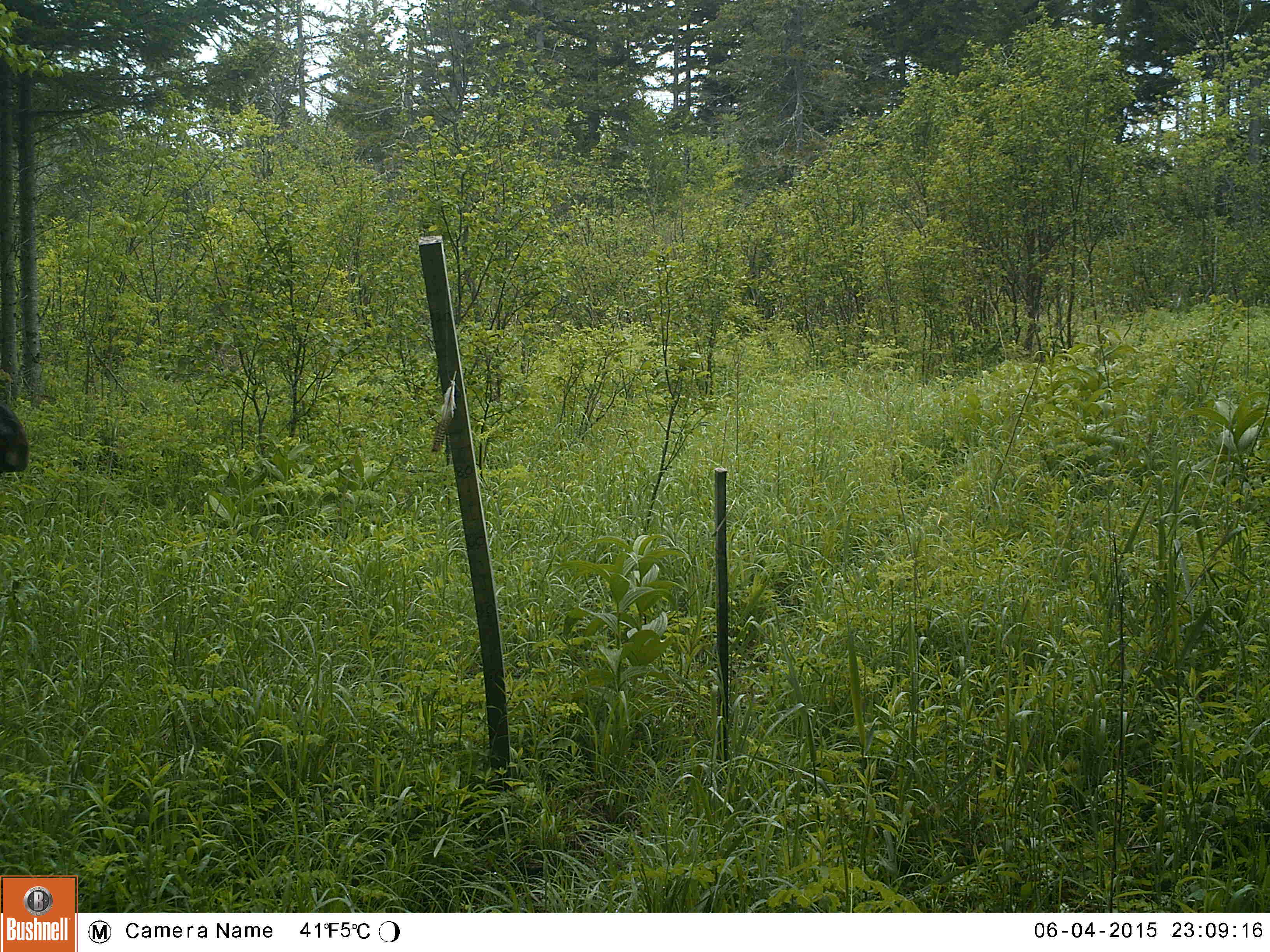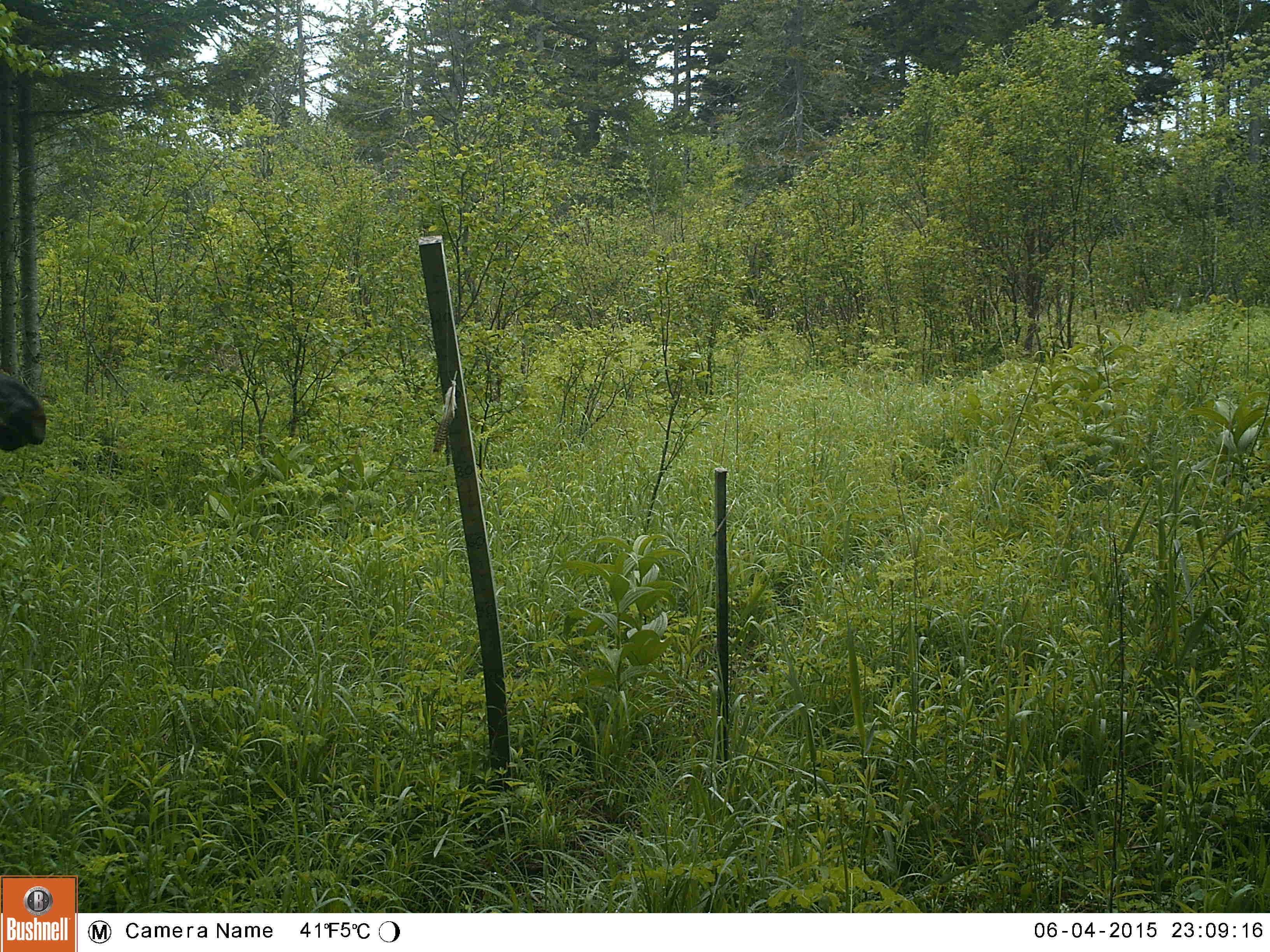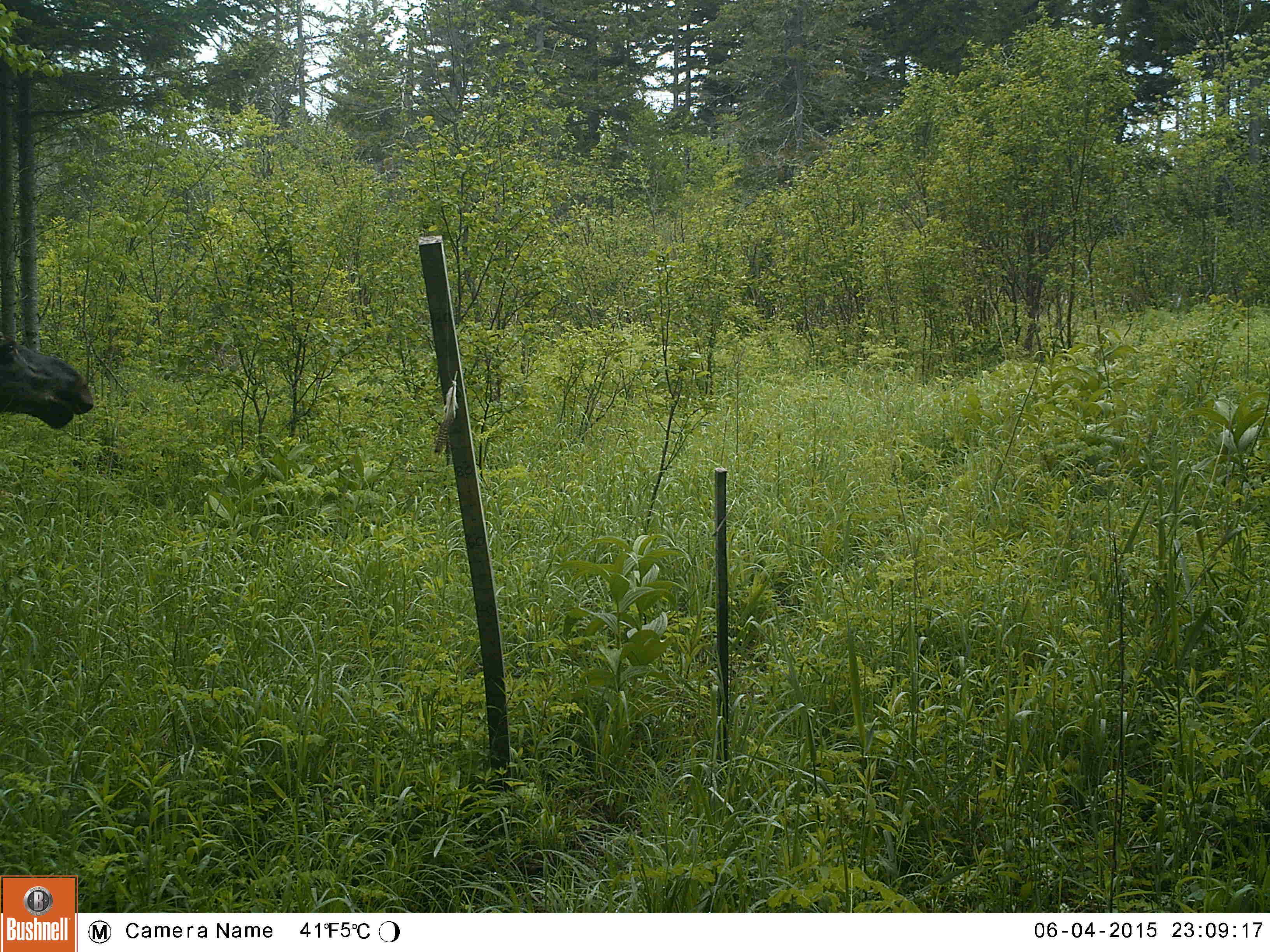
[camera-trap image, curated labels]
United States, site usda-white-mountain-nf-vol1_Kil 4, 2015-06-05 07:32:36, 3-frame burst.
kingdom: Animalia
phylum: Chordata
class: Mammalia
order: Artiodactyla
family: Cervidae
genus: Alces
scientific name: Alces alces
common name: moose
Moose (Alces alces).